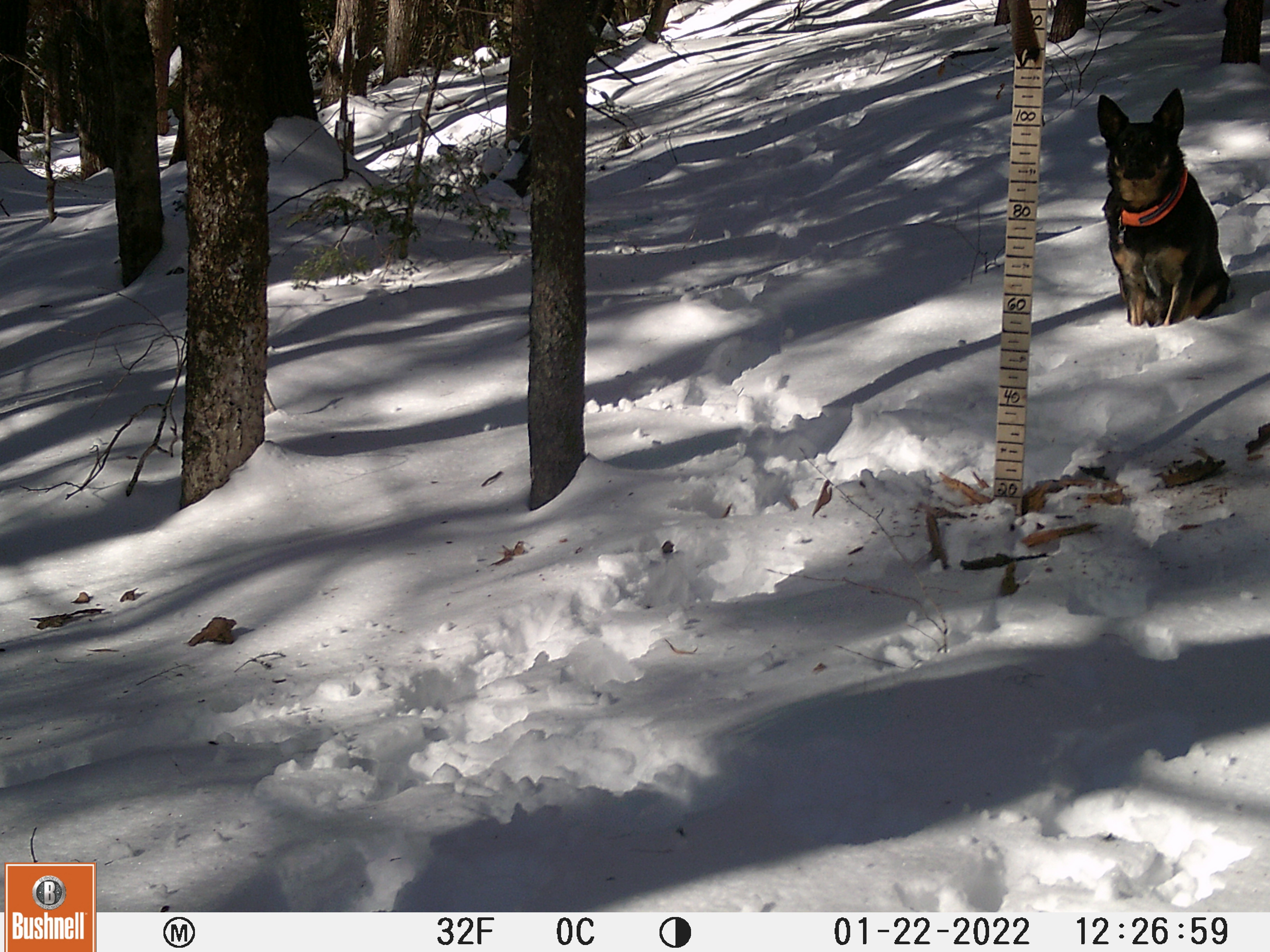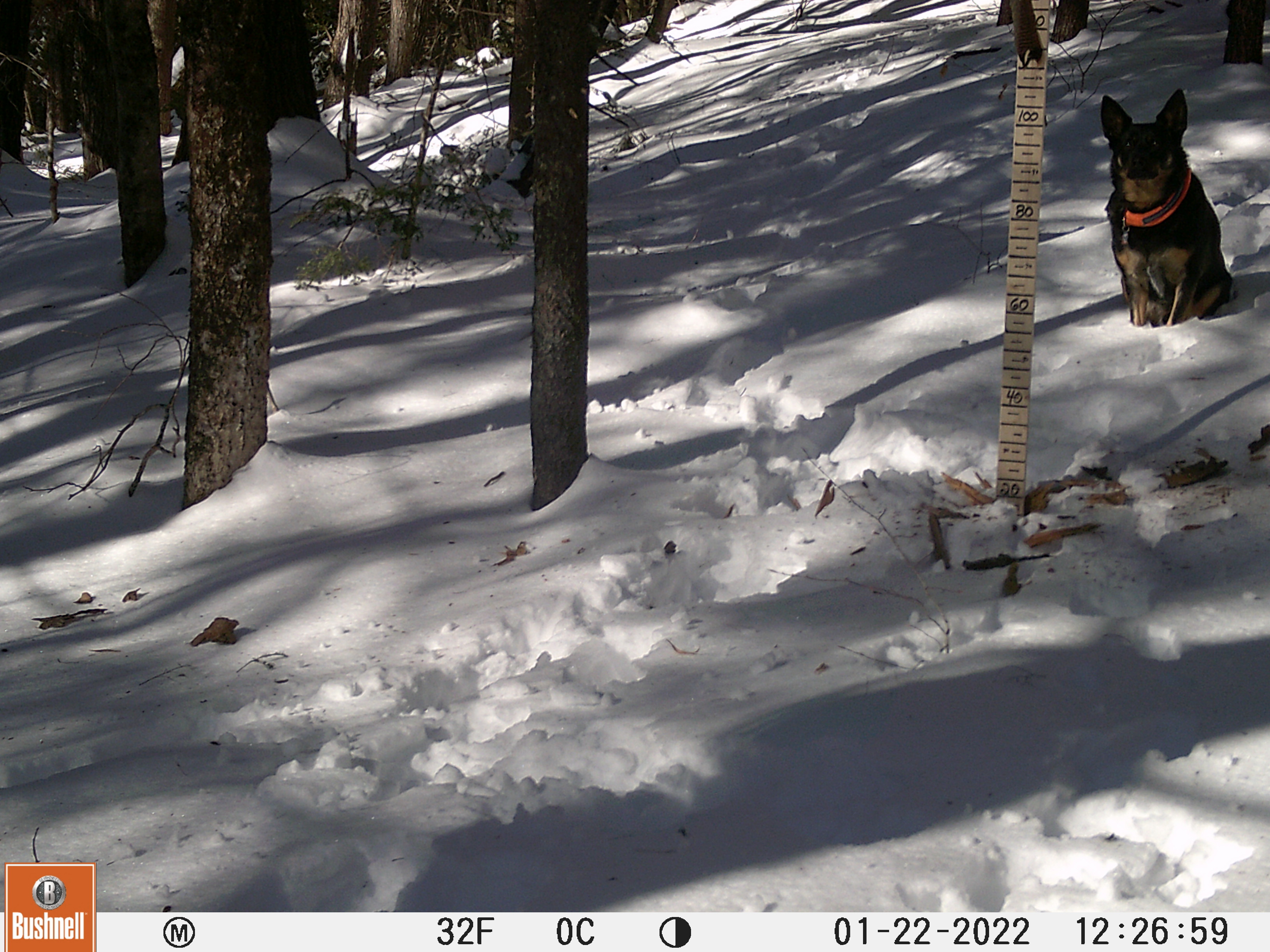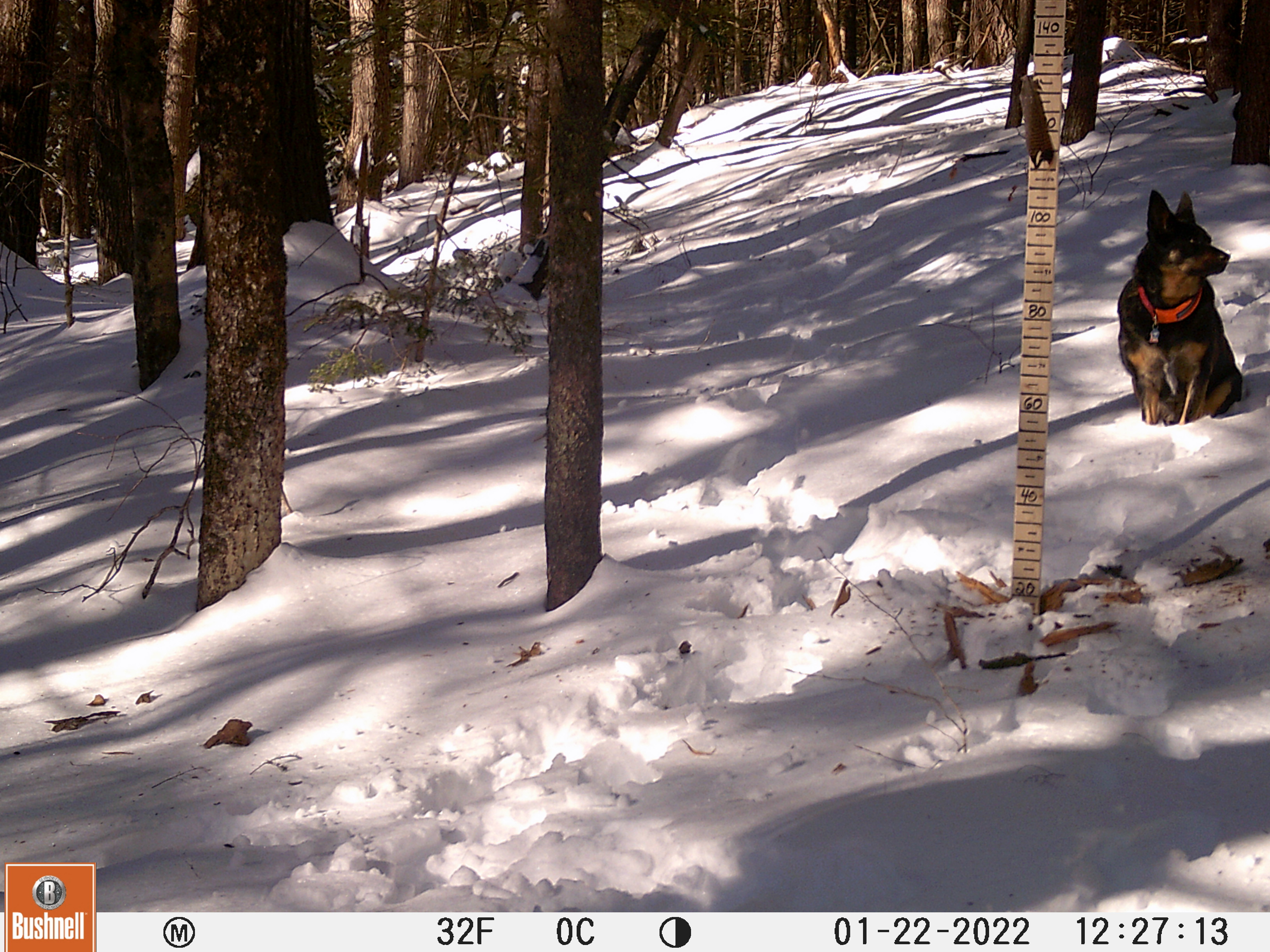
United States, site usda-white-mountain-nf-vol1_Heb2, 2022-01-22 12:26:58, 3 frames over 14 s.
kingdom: Animalia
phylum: Chordata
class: Mammalia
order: Carnivora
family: Canidae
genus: Canis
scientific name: Canis familiaris familiaris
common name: domestic dog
Domestic dog (Canis familiaris familiaris).